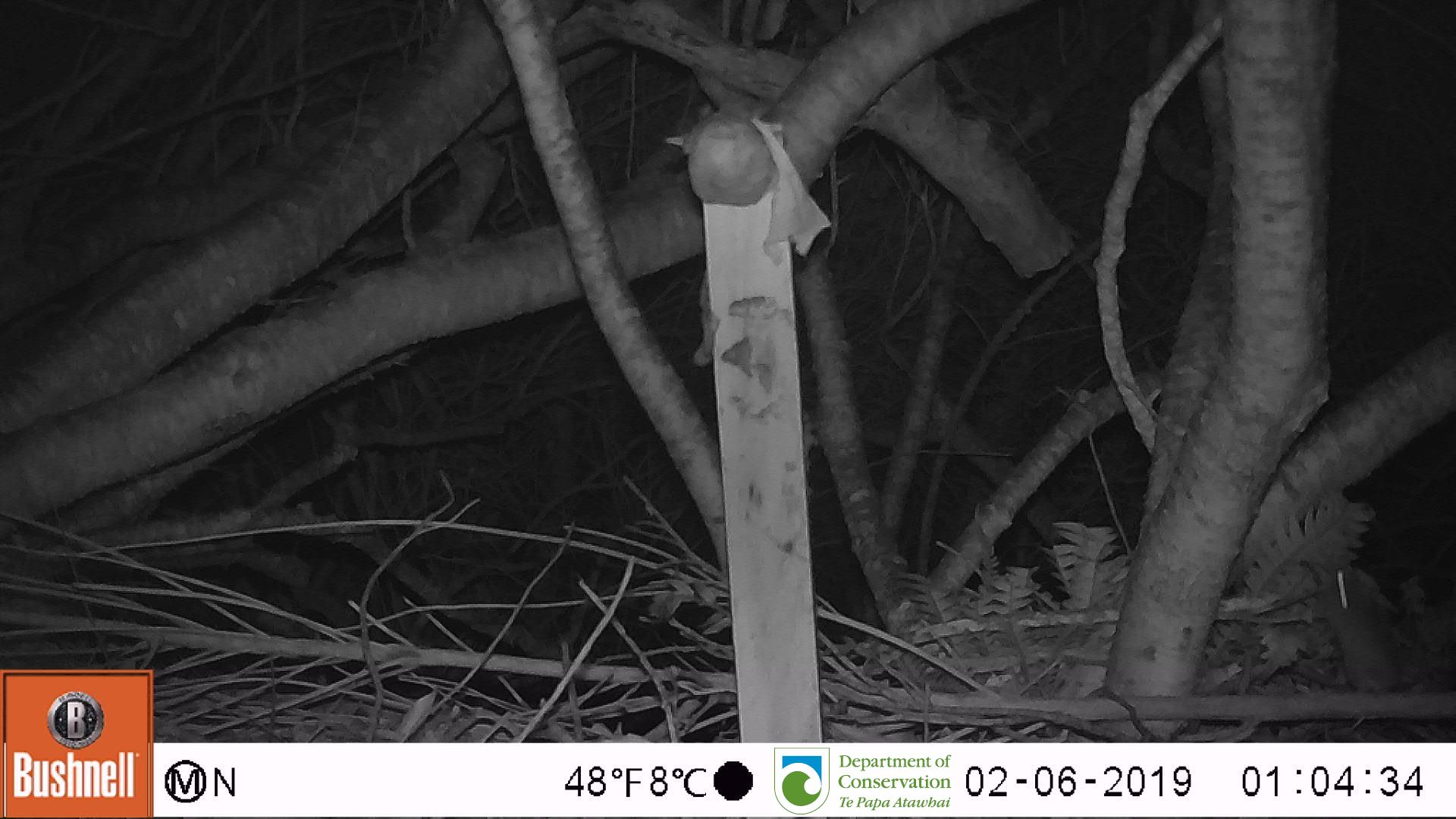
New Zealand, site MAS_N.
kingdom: Animalia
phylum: Chordata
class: Mammalia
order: Rodentia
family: Muridae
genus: Mus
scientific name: Mus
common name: mouse